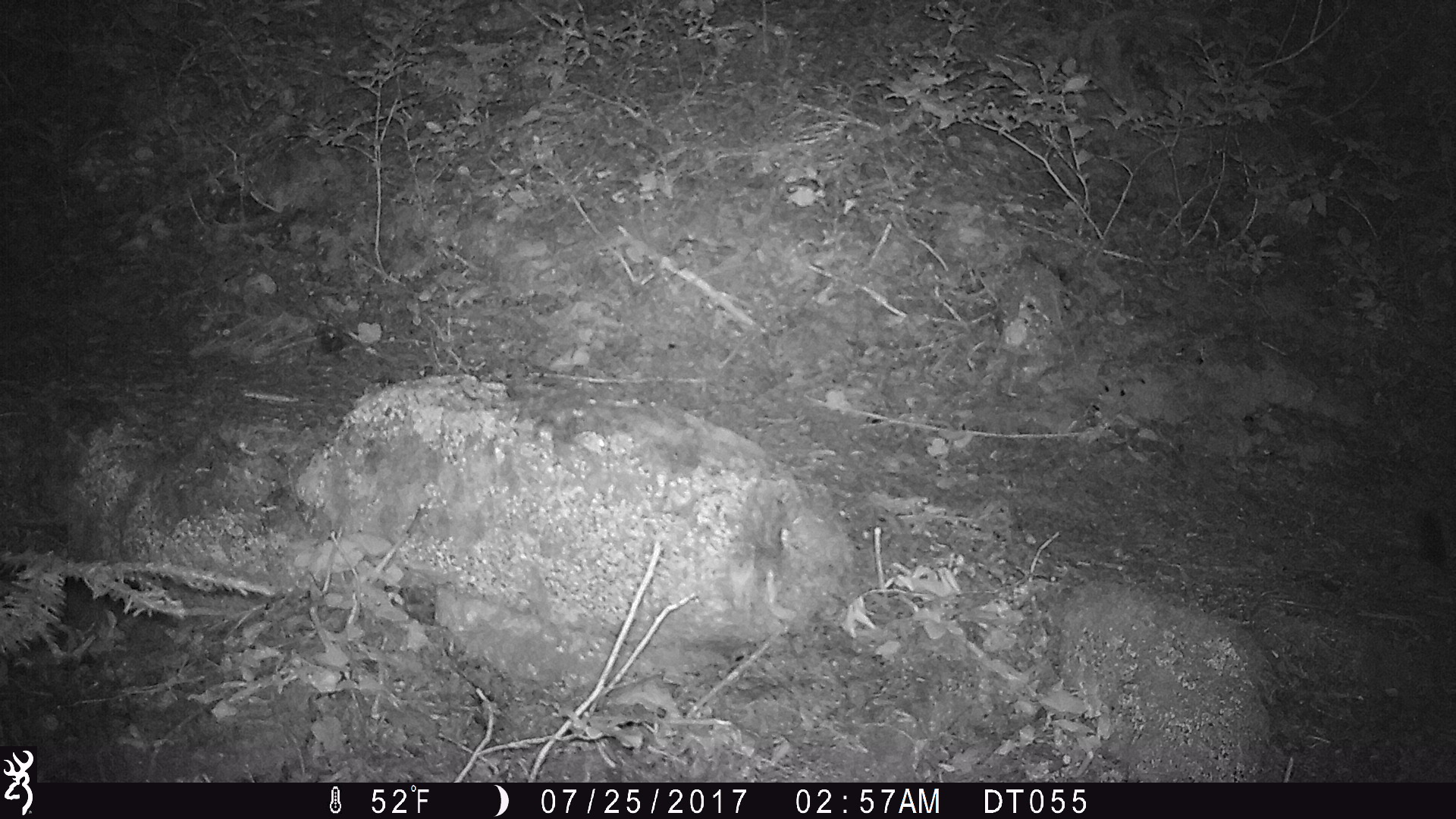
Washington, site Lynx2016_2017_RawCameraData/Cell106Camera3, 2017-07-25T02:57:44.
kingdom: Animalia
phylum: Chordata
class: Mammalia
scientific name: Mammalia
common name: small mammal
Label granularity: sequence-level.